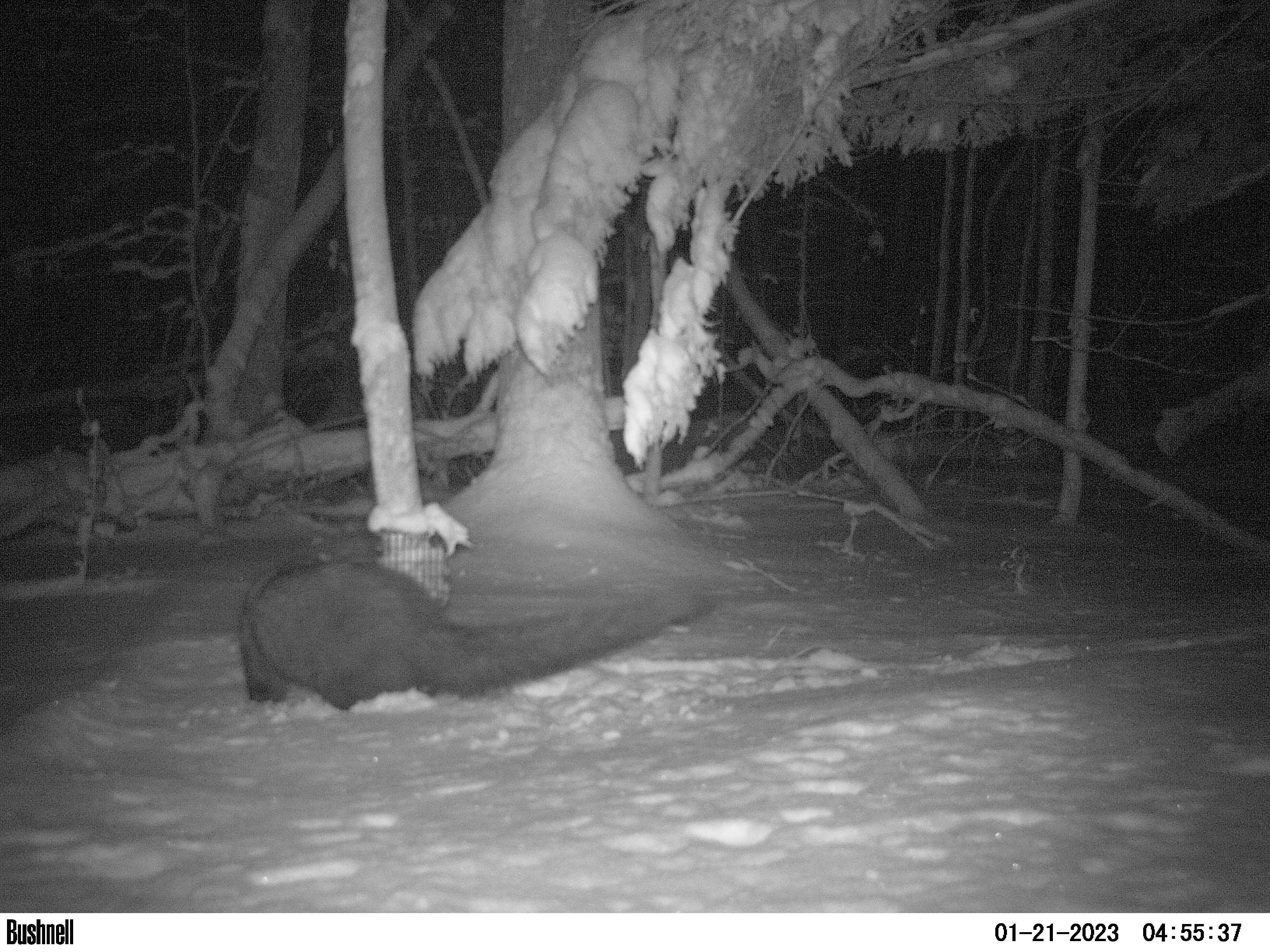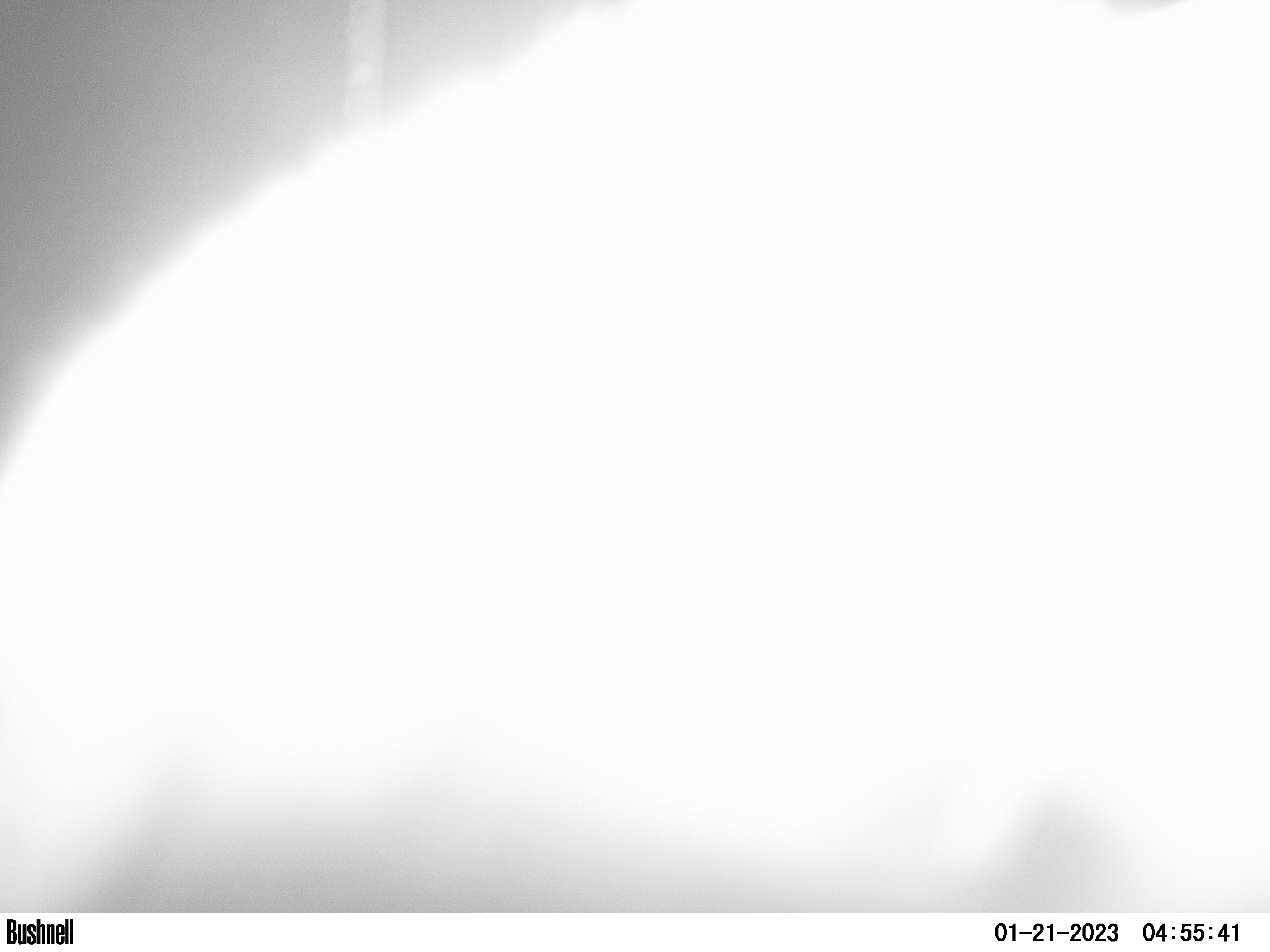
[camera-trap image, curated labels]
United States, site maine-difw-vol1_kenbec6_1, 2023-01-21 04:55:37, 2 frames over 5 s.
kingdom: Animalia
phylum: Chordata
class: Mammalia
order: Carnivora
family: Mustelidae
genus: Pekania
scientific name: Pekania pennanti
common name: fisher